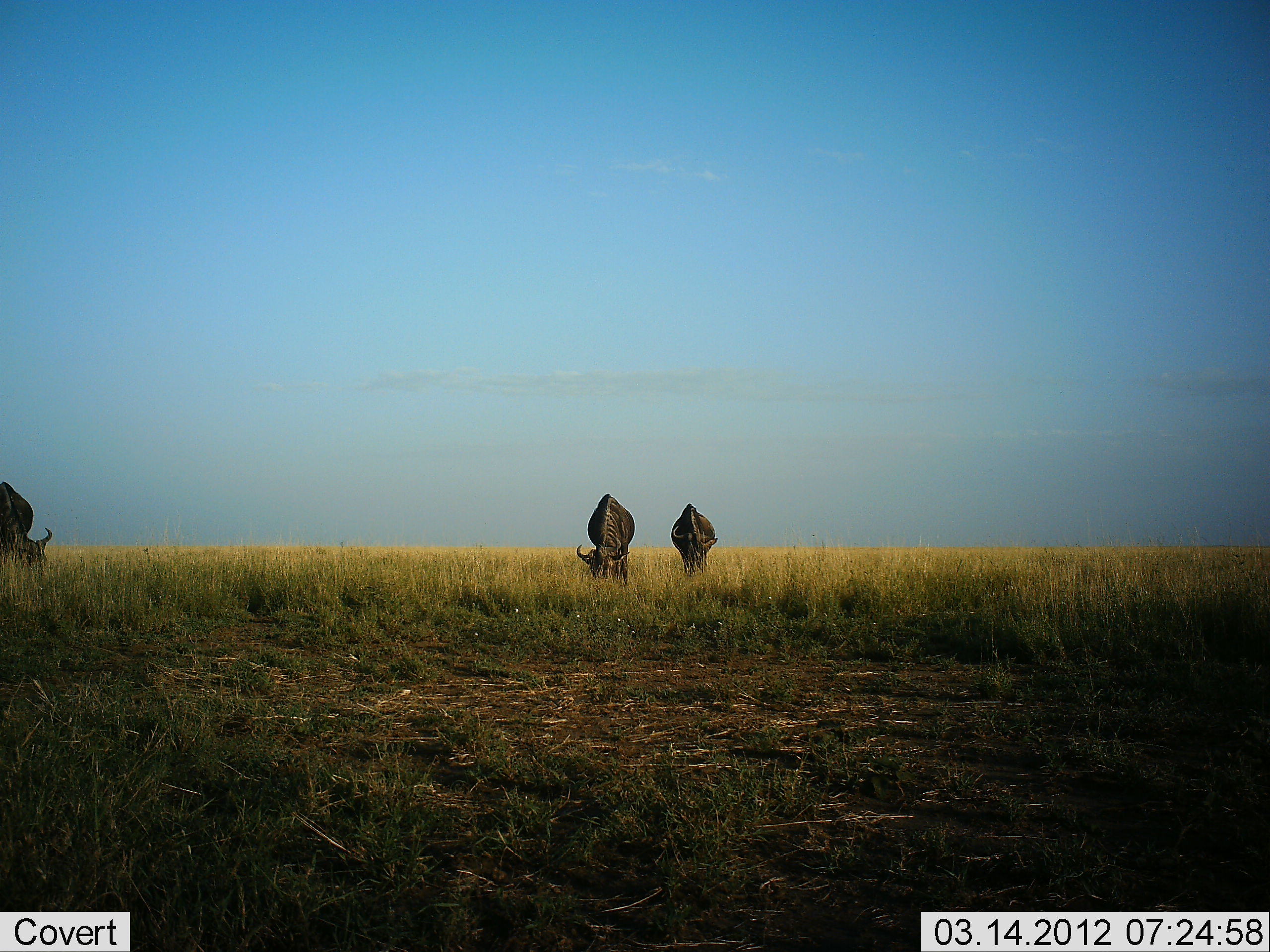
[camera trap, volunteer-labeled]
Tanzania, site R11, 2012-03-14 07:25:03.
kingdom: Animalia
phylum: Chordata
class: Mammalia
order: Artiodactyla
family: Bovidae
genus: Connochaetes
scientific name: Connochaetes taurinus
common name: blue wildebeest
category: wildebeest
Wildebeest (blue wildebeest) (Connochaetes taurinus), count 3. Behavior (volunteer vote fractions): standing 53%, resting 0%, moving 0%, interacting 0%. Young present (vote fraction): 0%. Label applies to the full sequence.